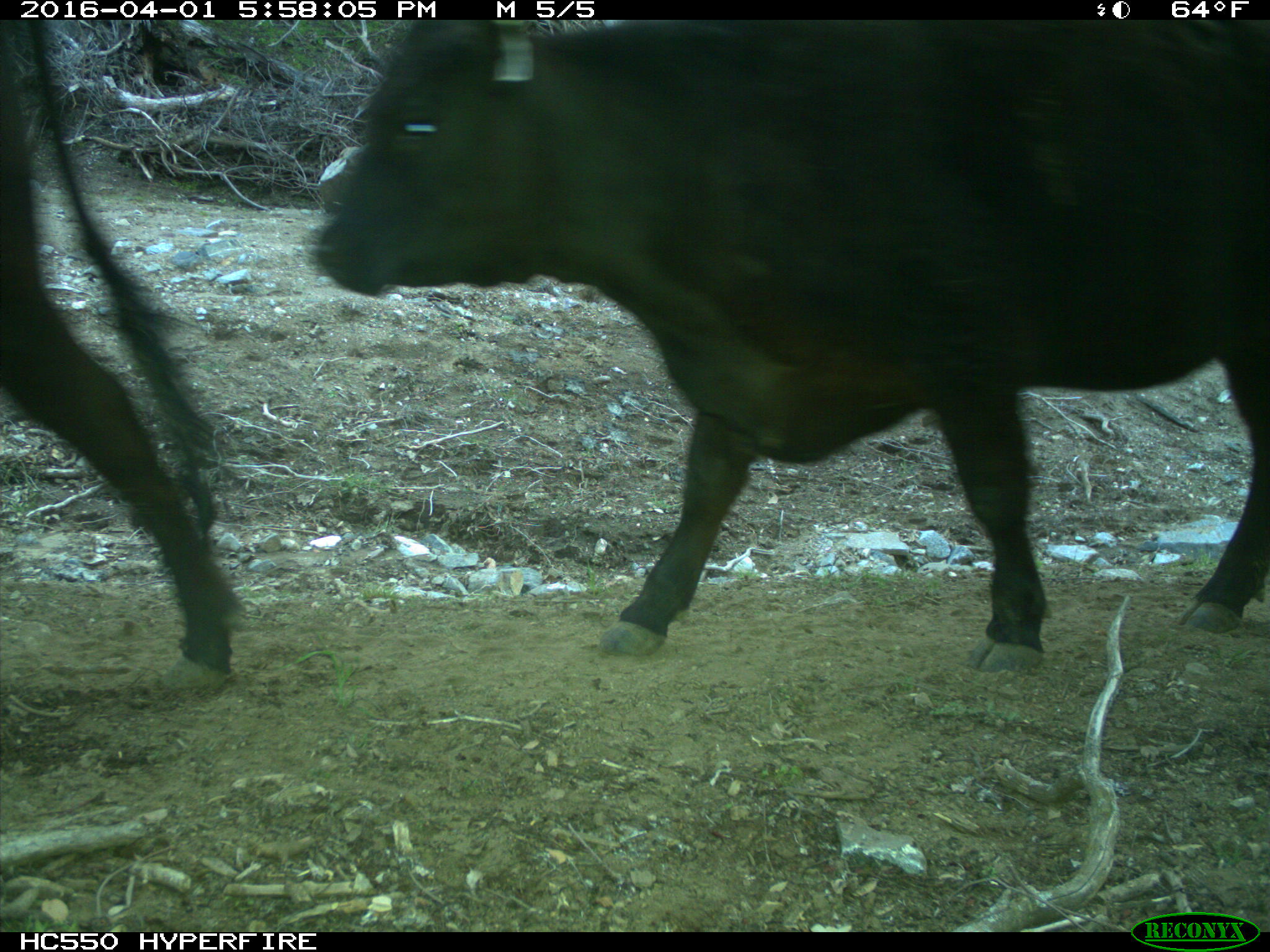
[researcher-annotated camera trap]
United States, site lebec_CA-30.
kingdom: Animalia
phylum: Chordata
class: Mammalia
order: Artiodactyla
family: Bovidae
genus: Bos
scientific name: Bos taurus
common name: domestic cow